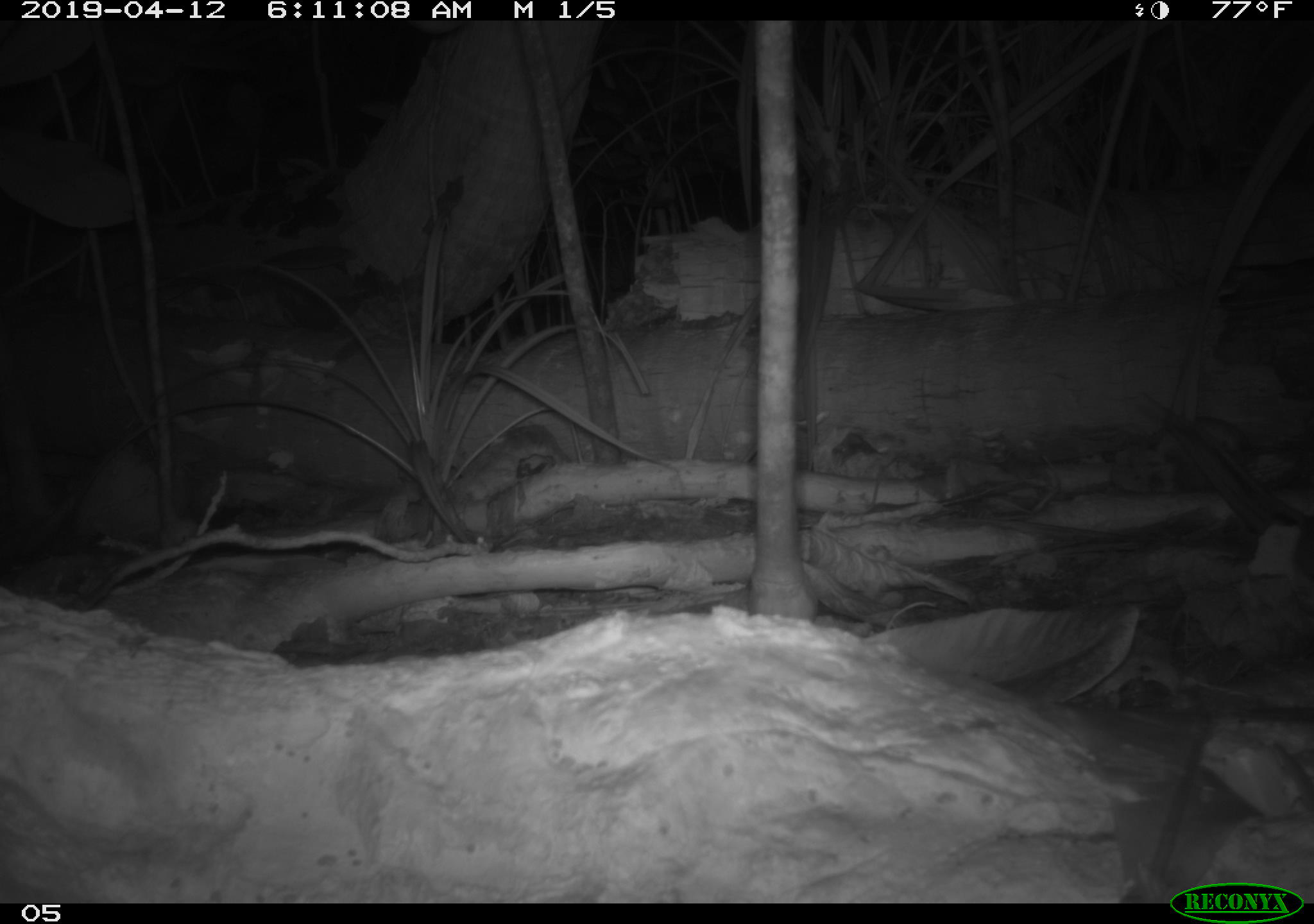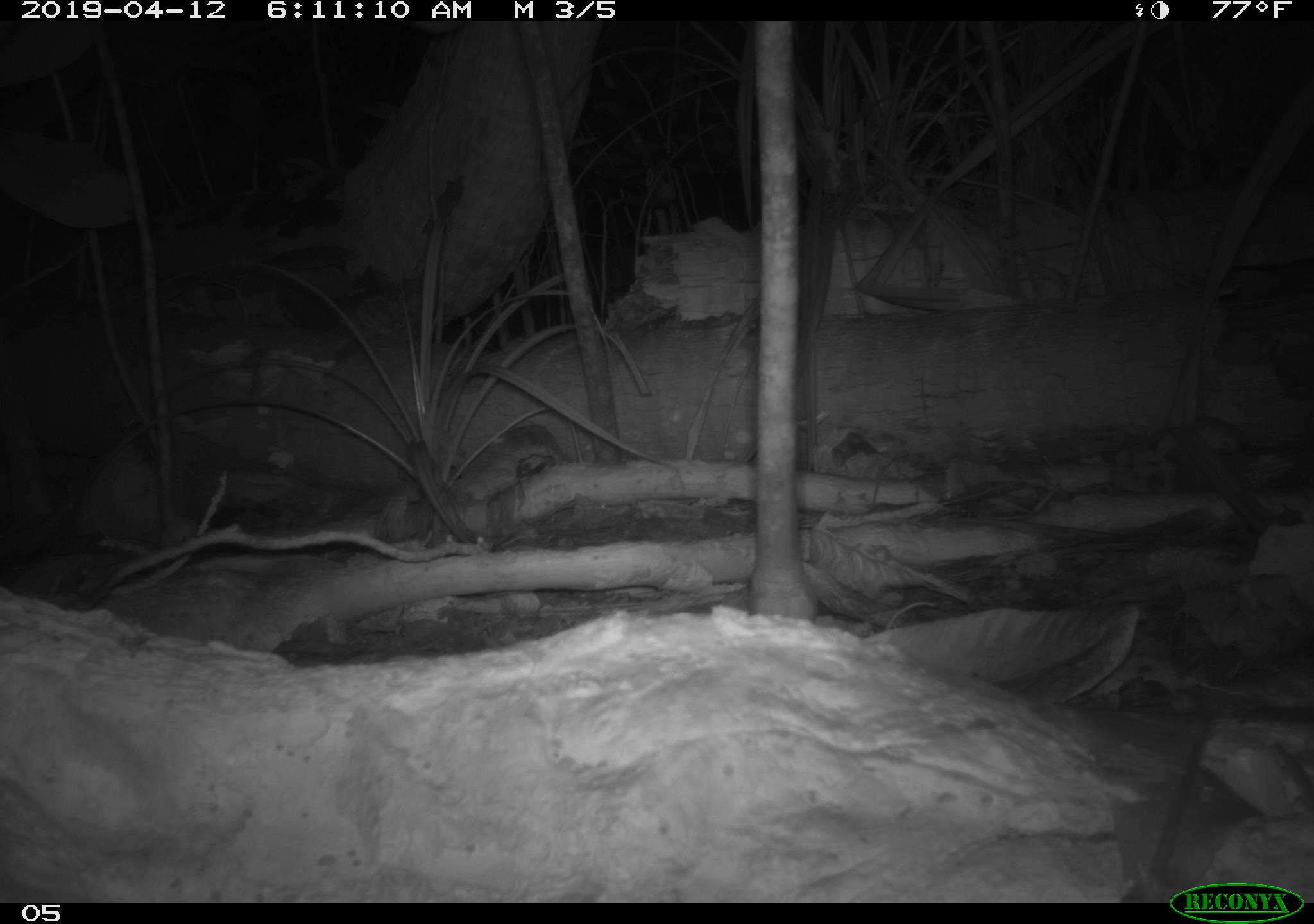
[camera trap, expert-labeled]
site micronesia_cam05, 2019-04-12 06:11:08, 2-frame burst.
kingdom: Animalia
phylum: Chordata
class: Mammalia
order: Rodentia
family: Muridae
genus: Rattus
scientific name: Rattus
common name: rat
Rat (Rattus).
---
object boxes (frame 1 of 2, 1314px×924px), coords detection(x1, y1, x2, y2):
rat: detection(1161, 401, 1314, 595)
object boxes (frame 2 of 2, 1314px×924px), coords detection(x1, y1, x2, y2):
rat: detection(1137, 686, 1225, 900)